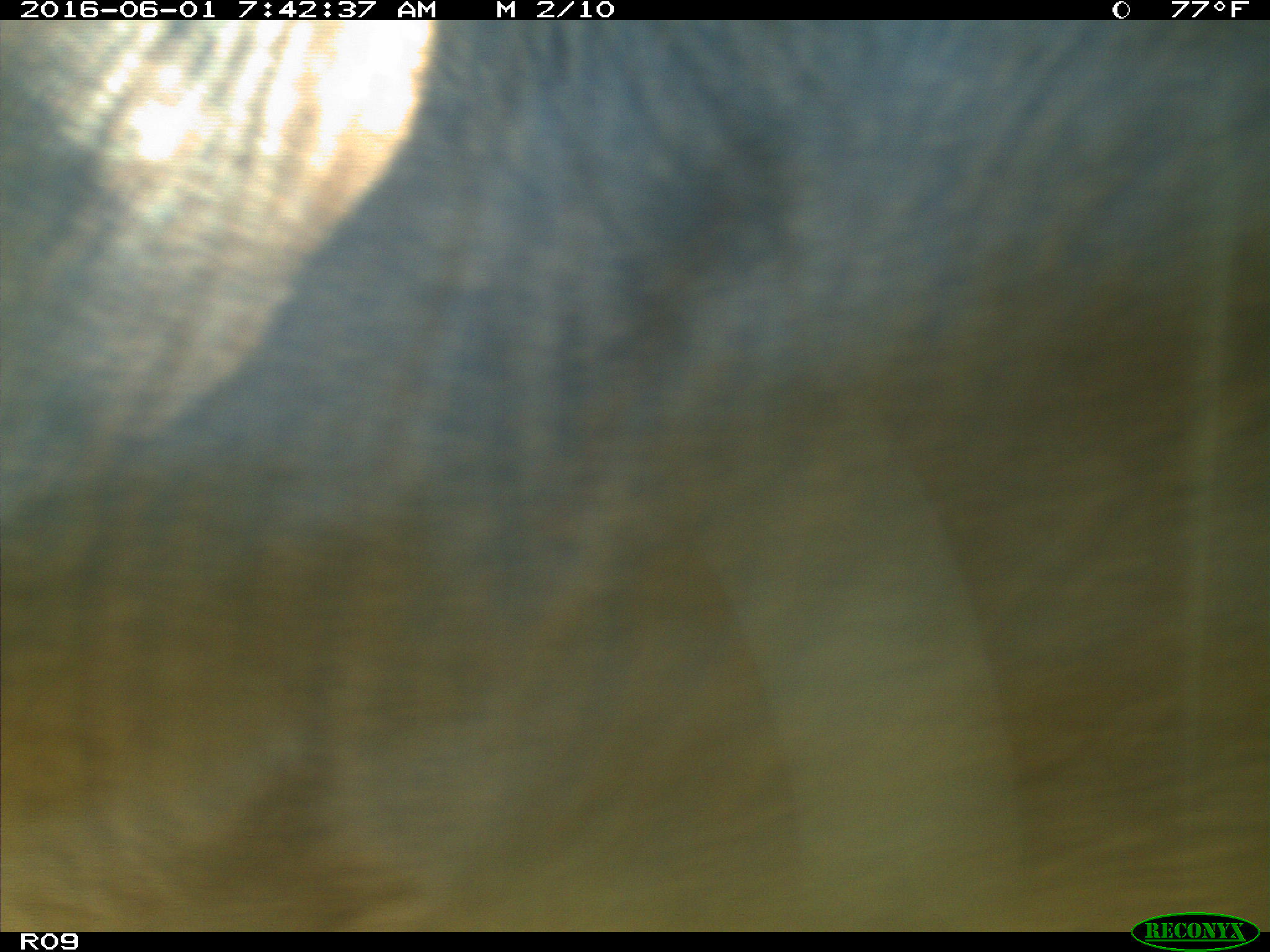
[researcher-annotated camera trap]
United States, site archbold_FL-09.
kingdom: Animalia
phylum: Chordata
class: Mammalia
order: Artiodactyla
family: Bovidae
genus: Bos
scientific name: Bos taurus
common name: domestic cow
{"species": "Bos taurus (domestic cow)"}